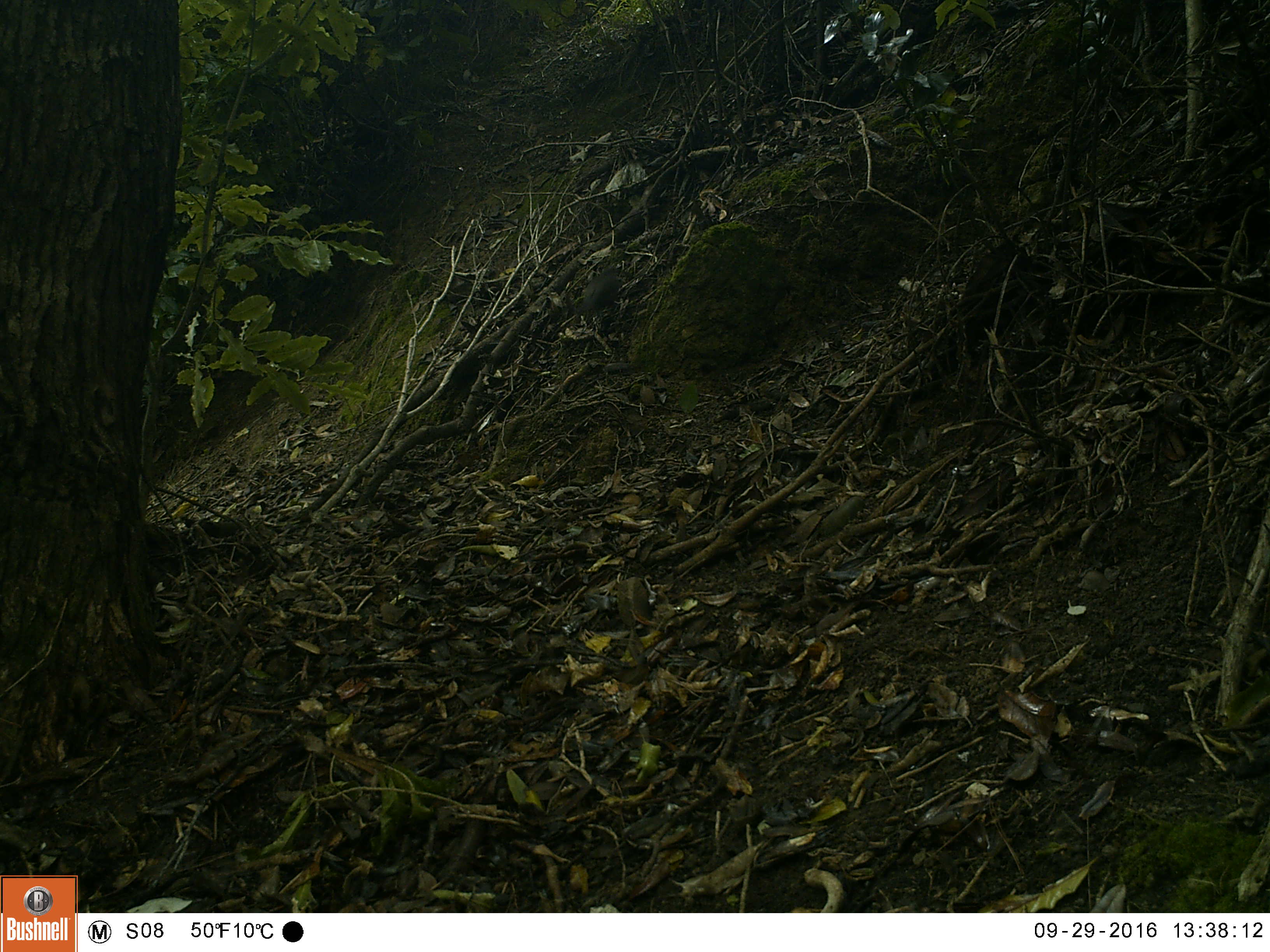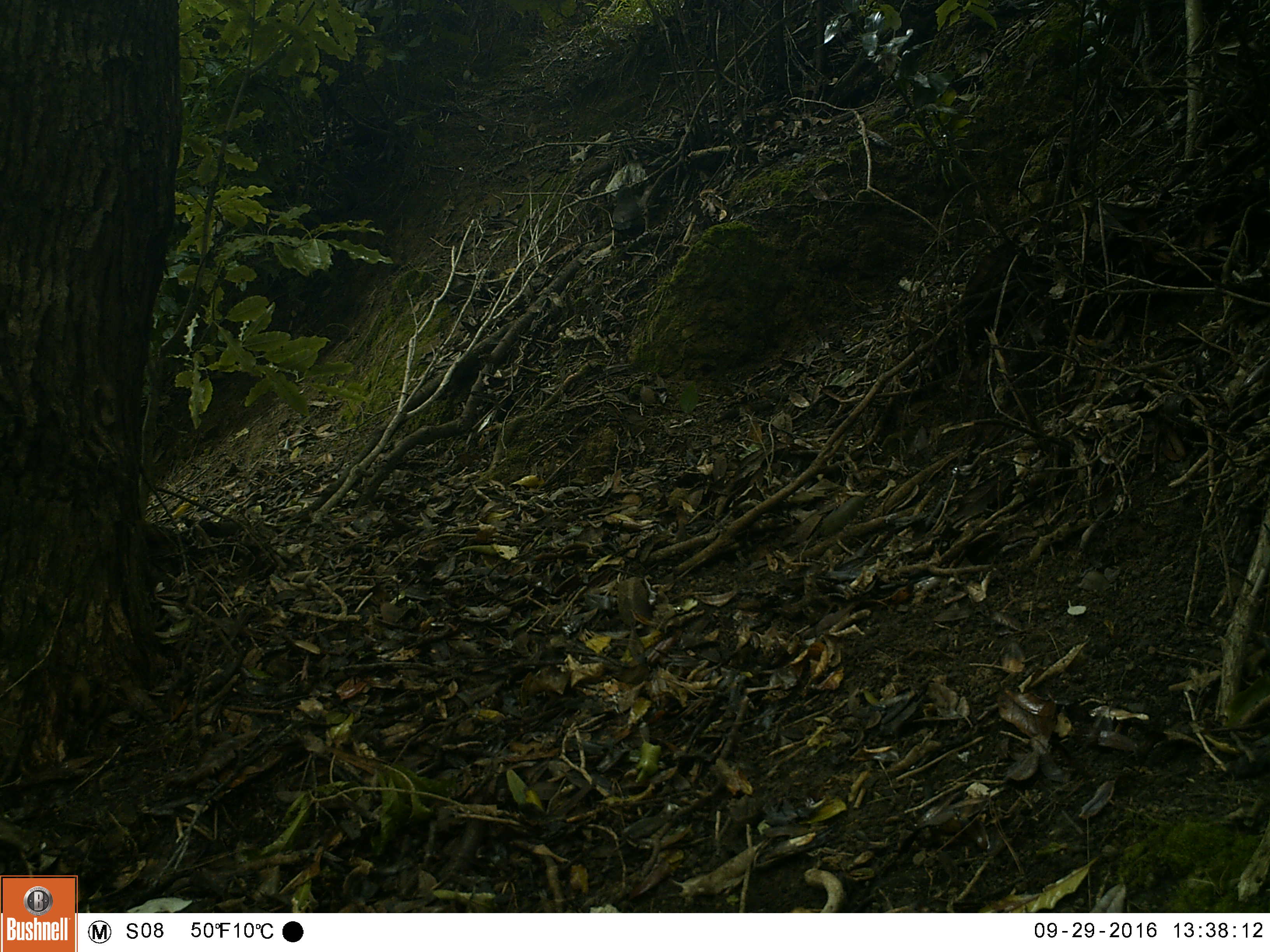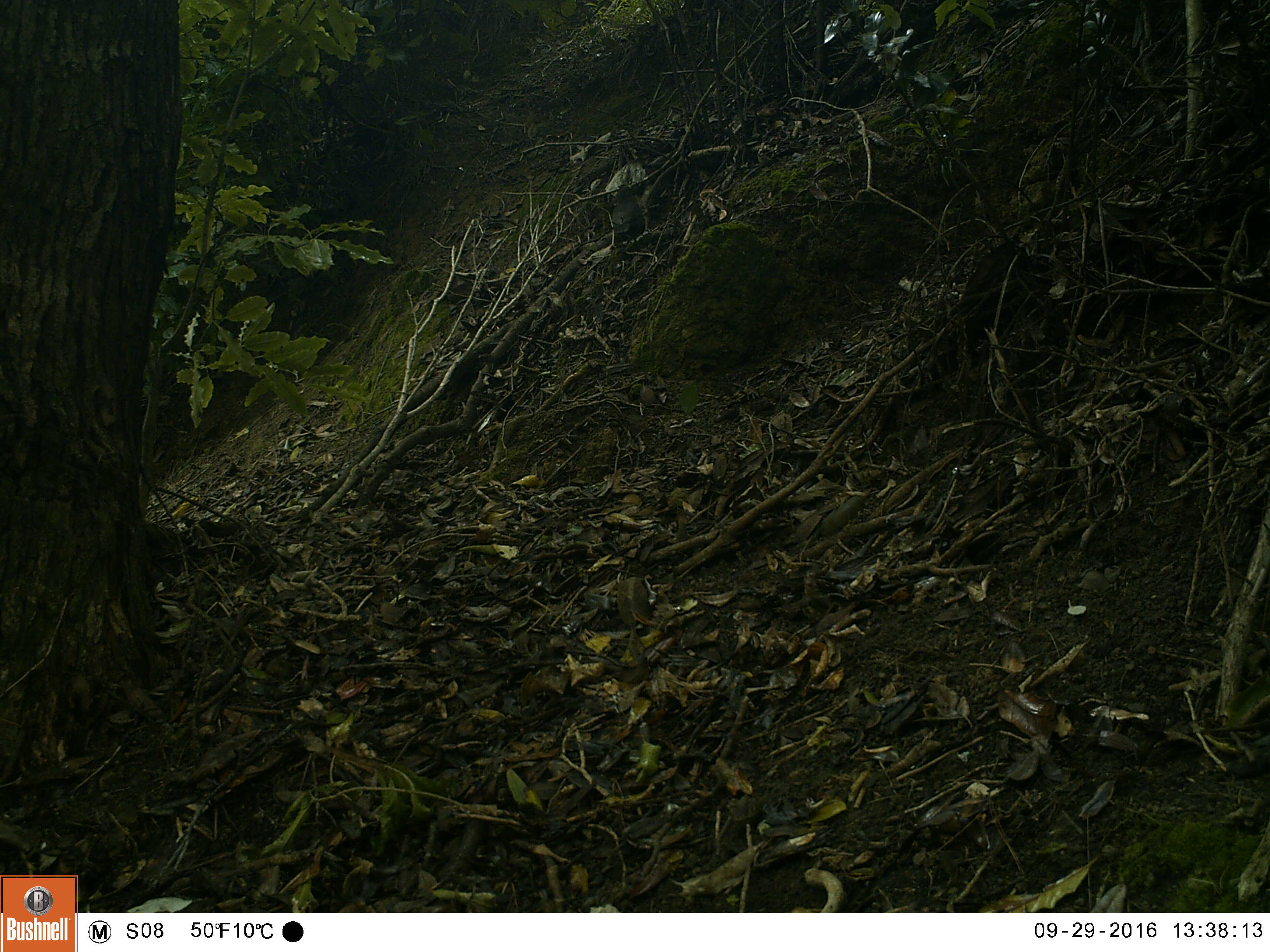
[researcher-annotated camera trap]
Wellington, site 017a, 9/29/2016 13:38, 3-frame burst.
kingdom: Animalia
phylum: Chordata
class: Aves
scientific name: Aves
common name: bird